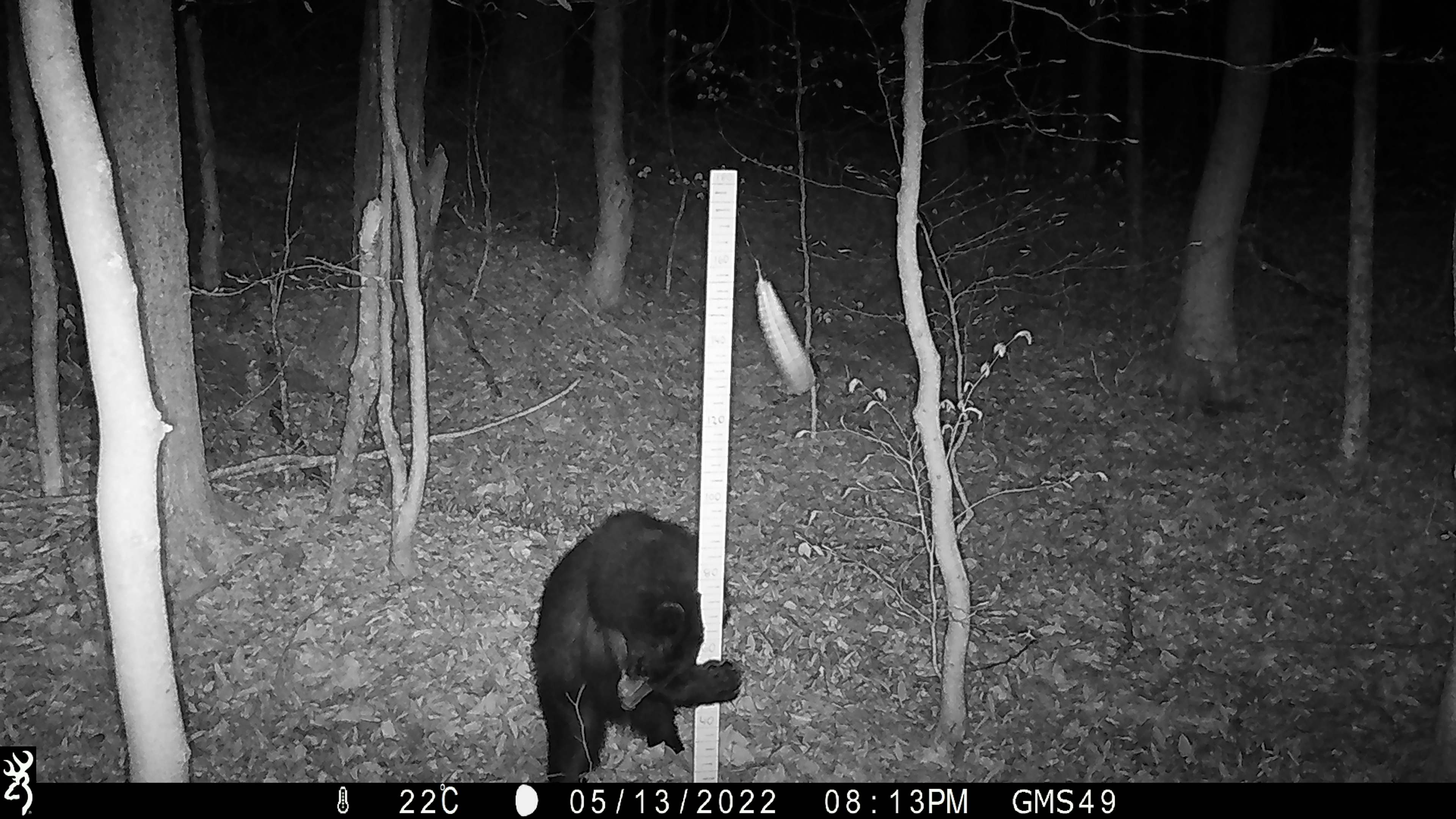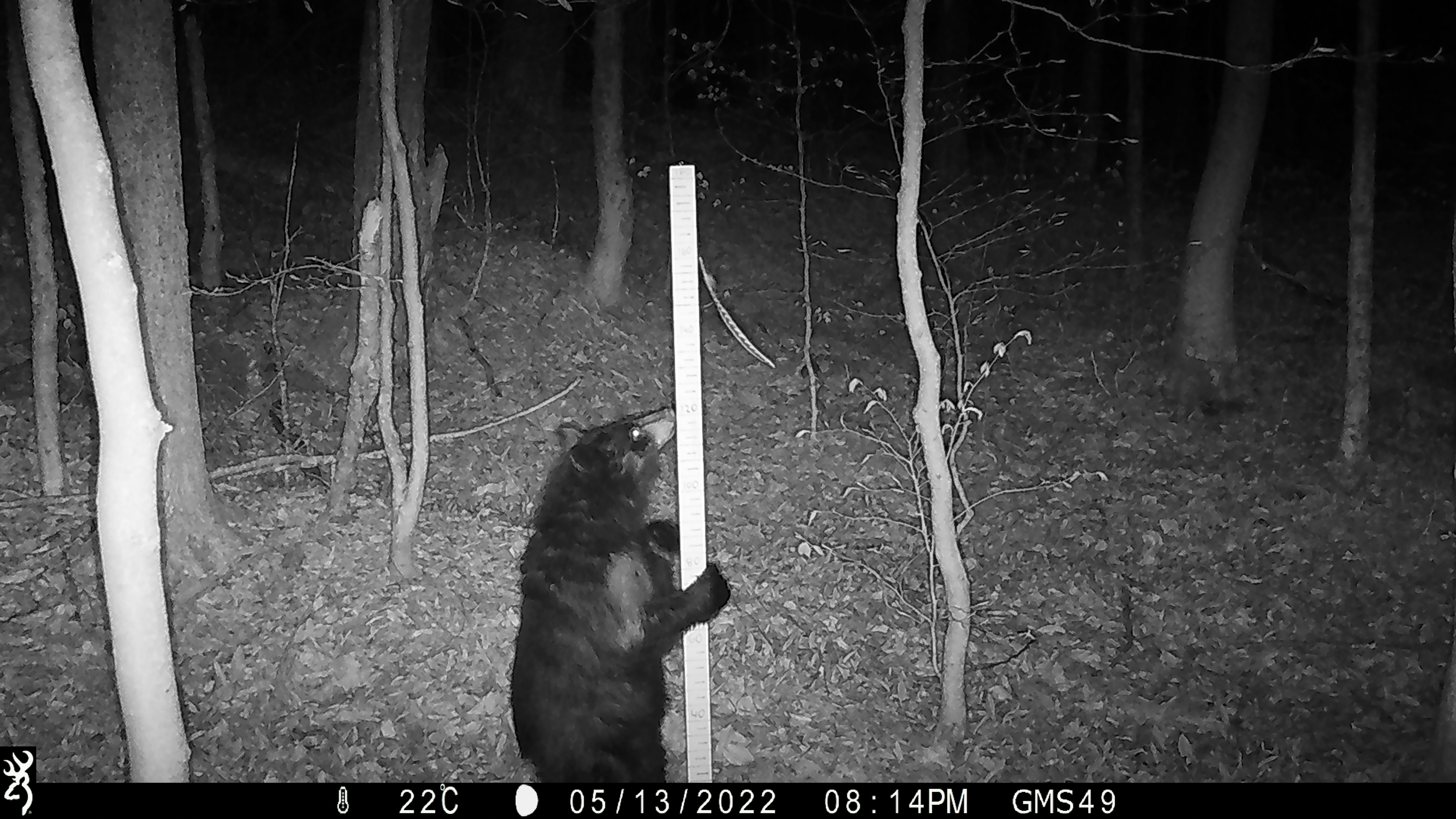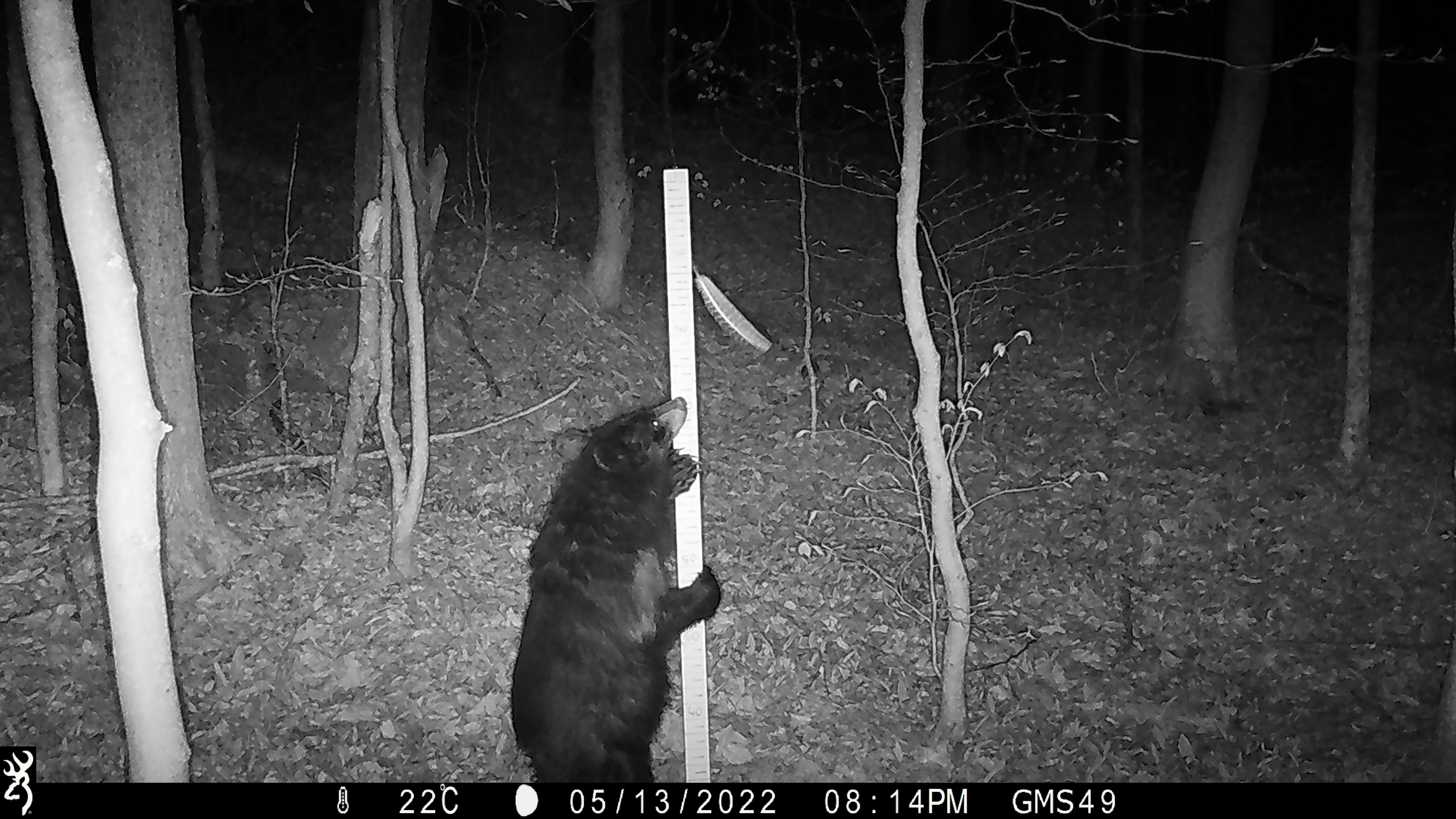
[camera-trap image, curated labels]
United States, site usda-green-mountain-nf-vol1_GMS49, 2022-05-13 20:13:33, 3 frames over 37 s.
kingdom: Animalia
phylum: Chordata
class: Mammalia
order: Carnivora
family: Ursidae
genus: Ursus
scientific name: Ursus americanus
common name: black bear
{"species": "black bear (Ursus americanus)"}